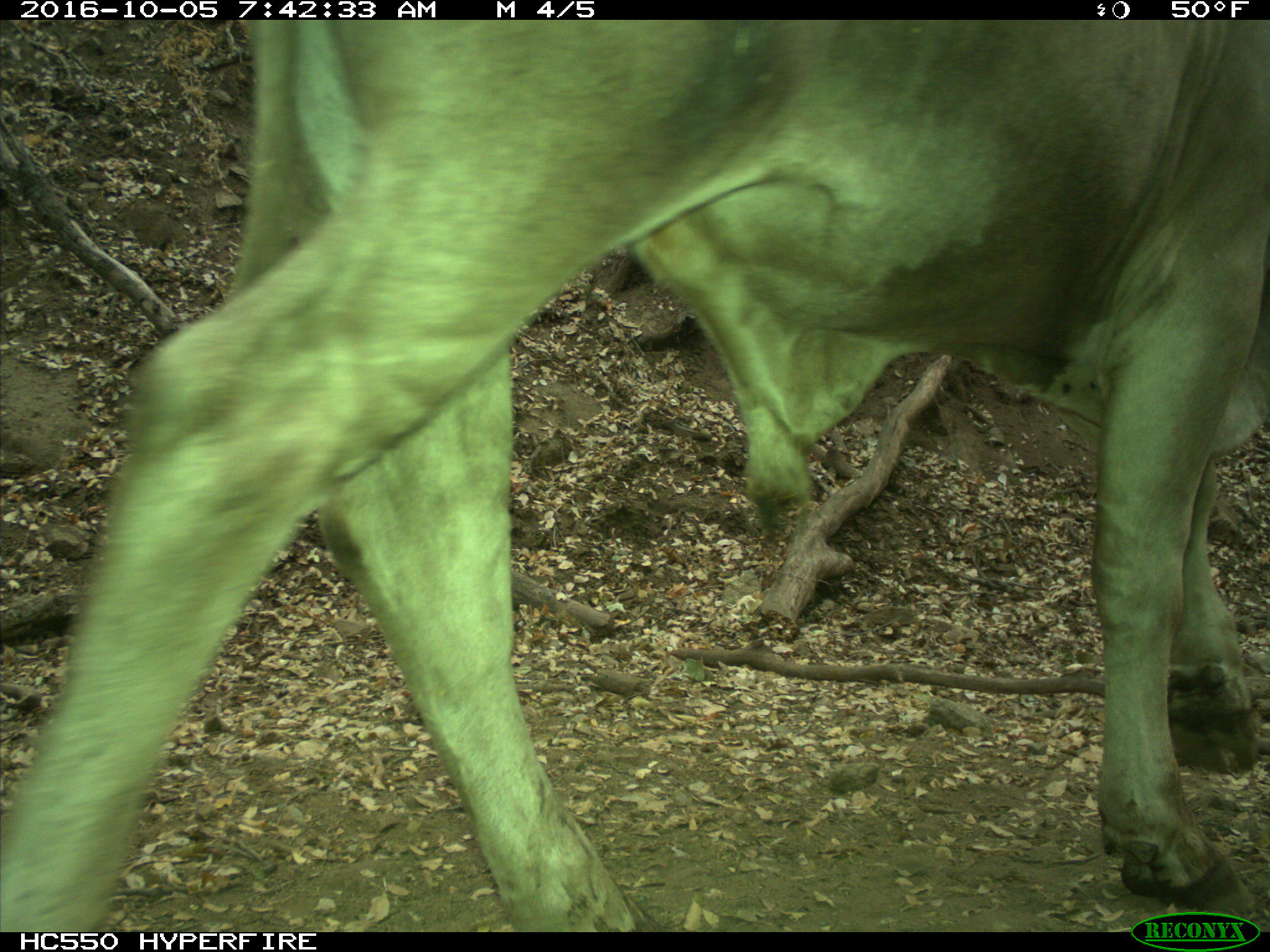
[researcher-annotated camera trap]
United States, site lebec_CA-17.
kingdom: Animalia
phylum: Chordata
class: Mammalia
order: Artiodactyla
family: Bovidae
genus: Bos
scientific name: Bos taurus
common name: domestic cow